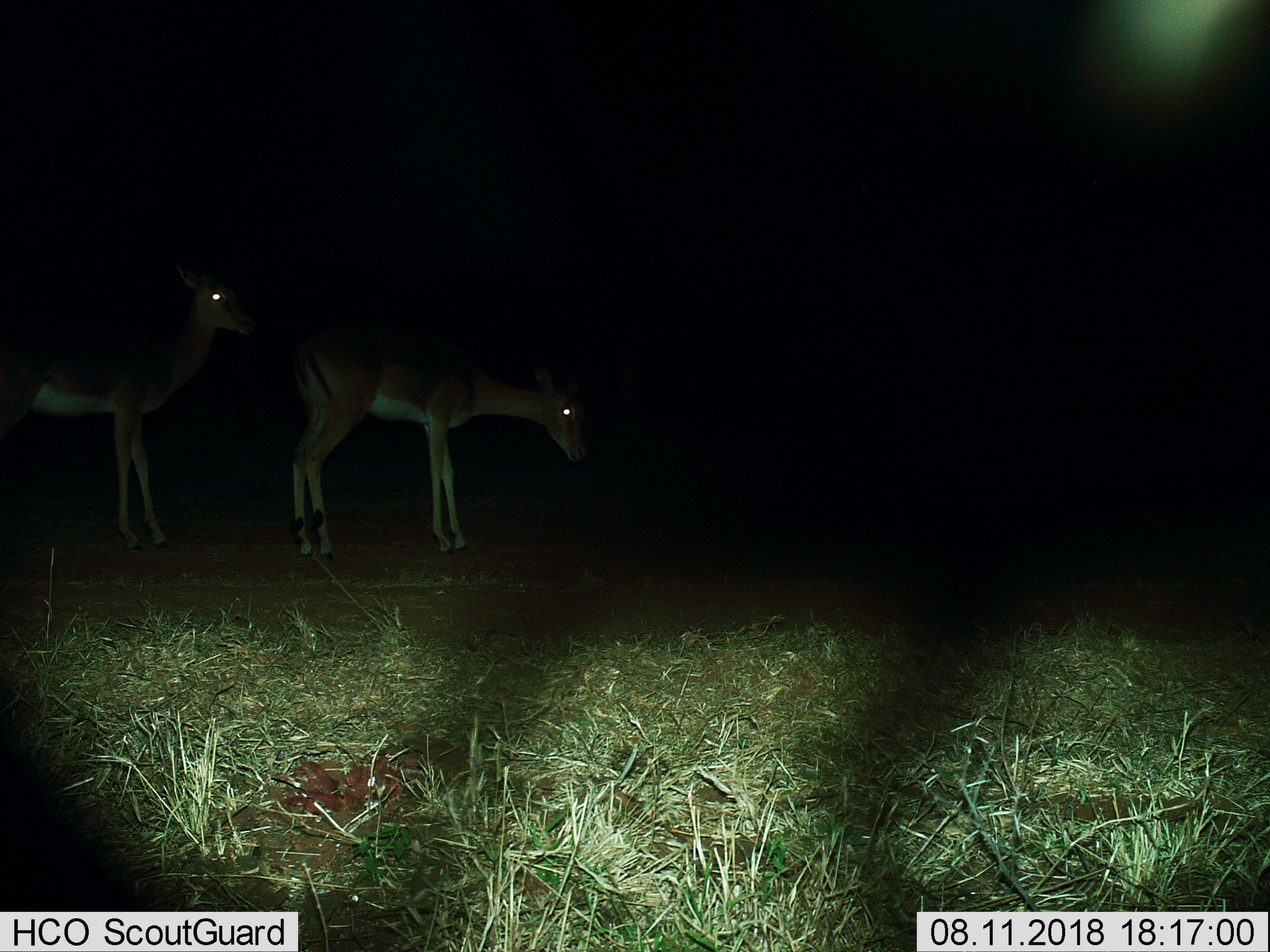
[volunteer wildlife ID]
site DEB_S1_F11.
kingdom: Animalia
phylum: Chordata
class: Mammalia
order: Artiodactyla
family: Bovidae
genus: Aepyceros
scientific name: Aepyceros melampus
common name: impala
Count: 2.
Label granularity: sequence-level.